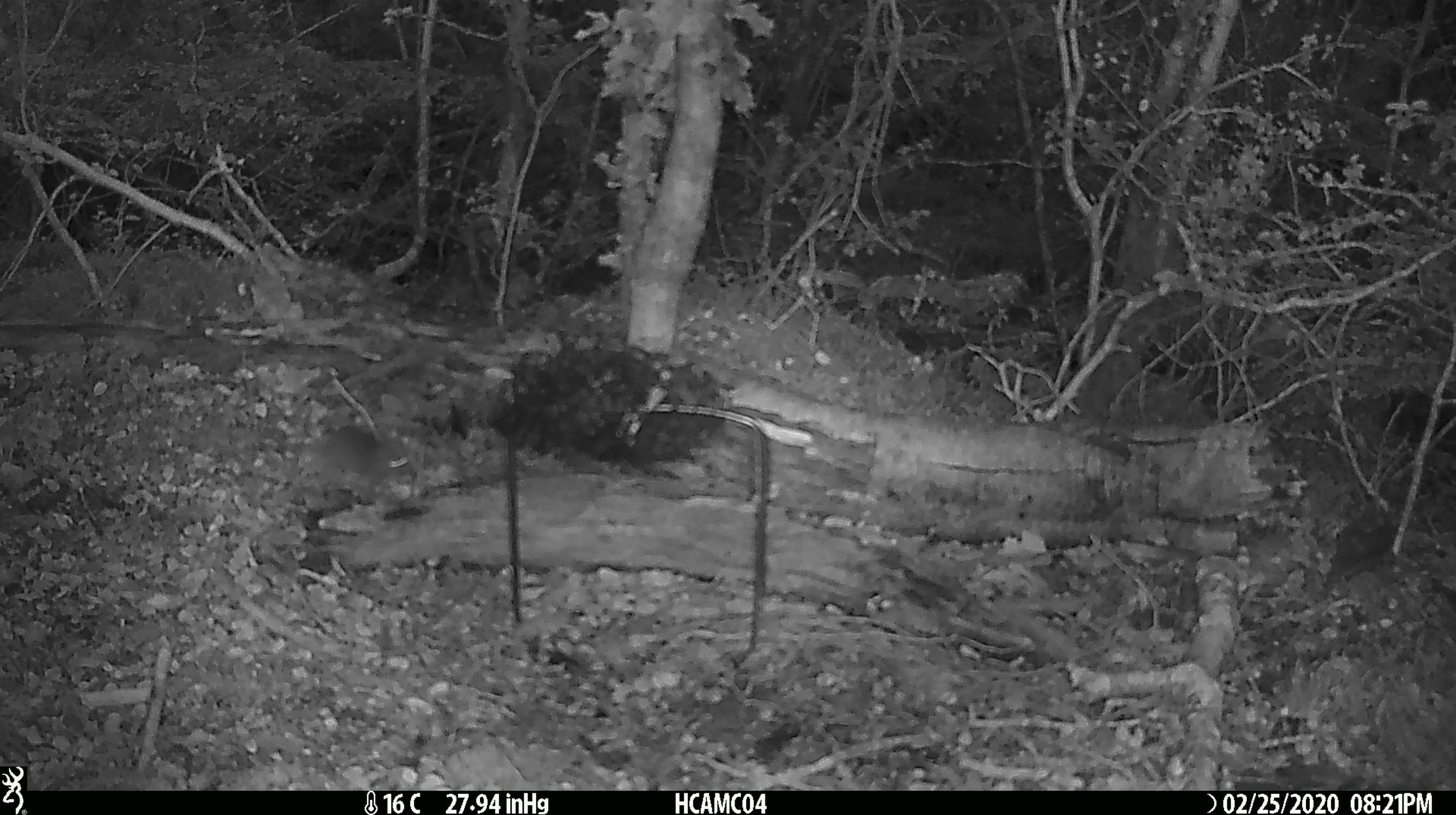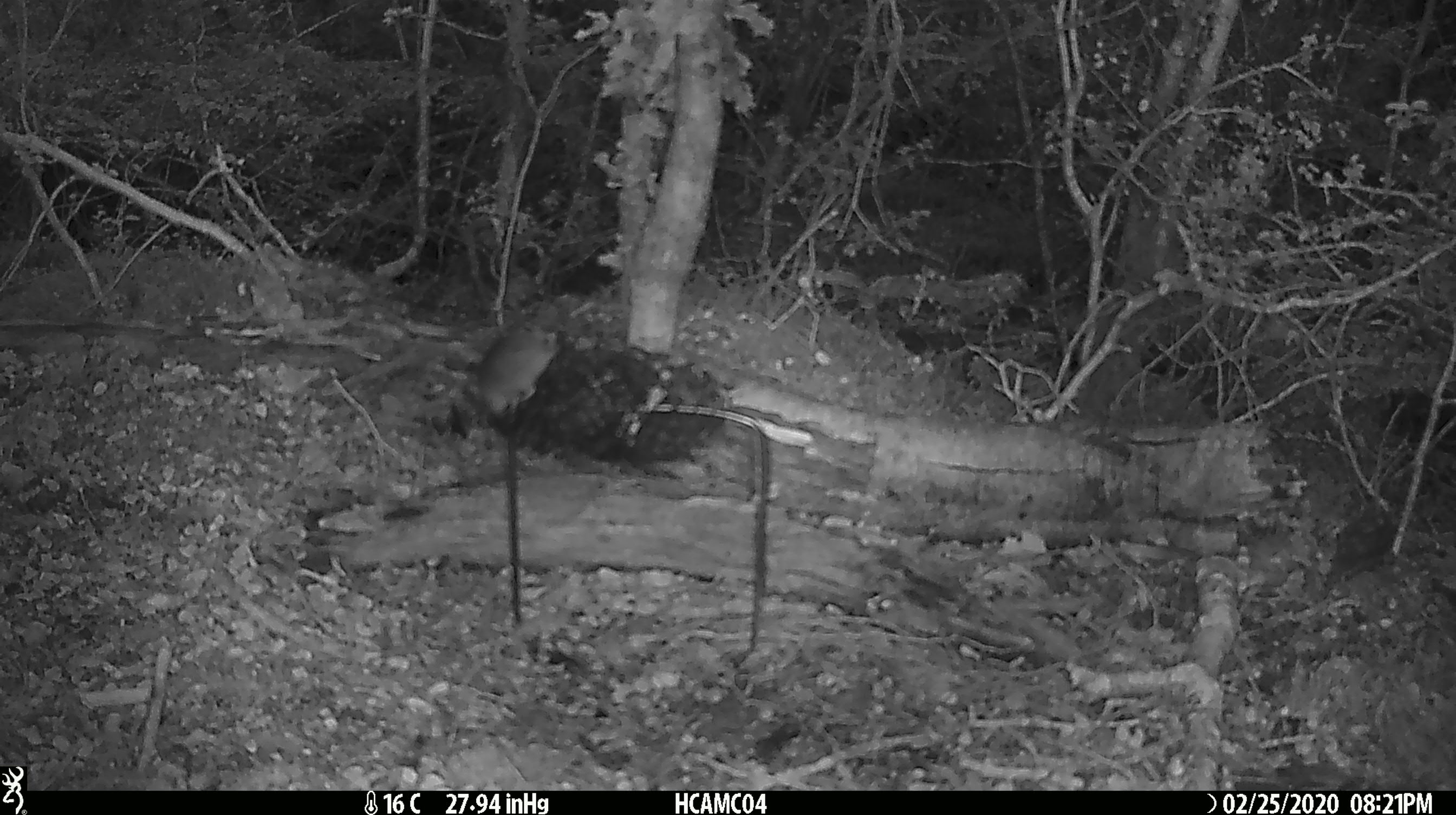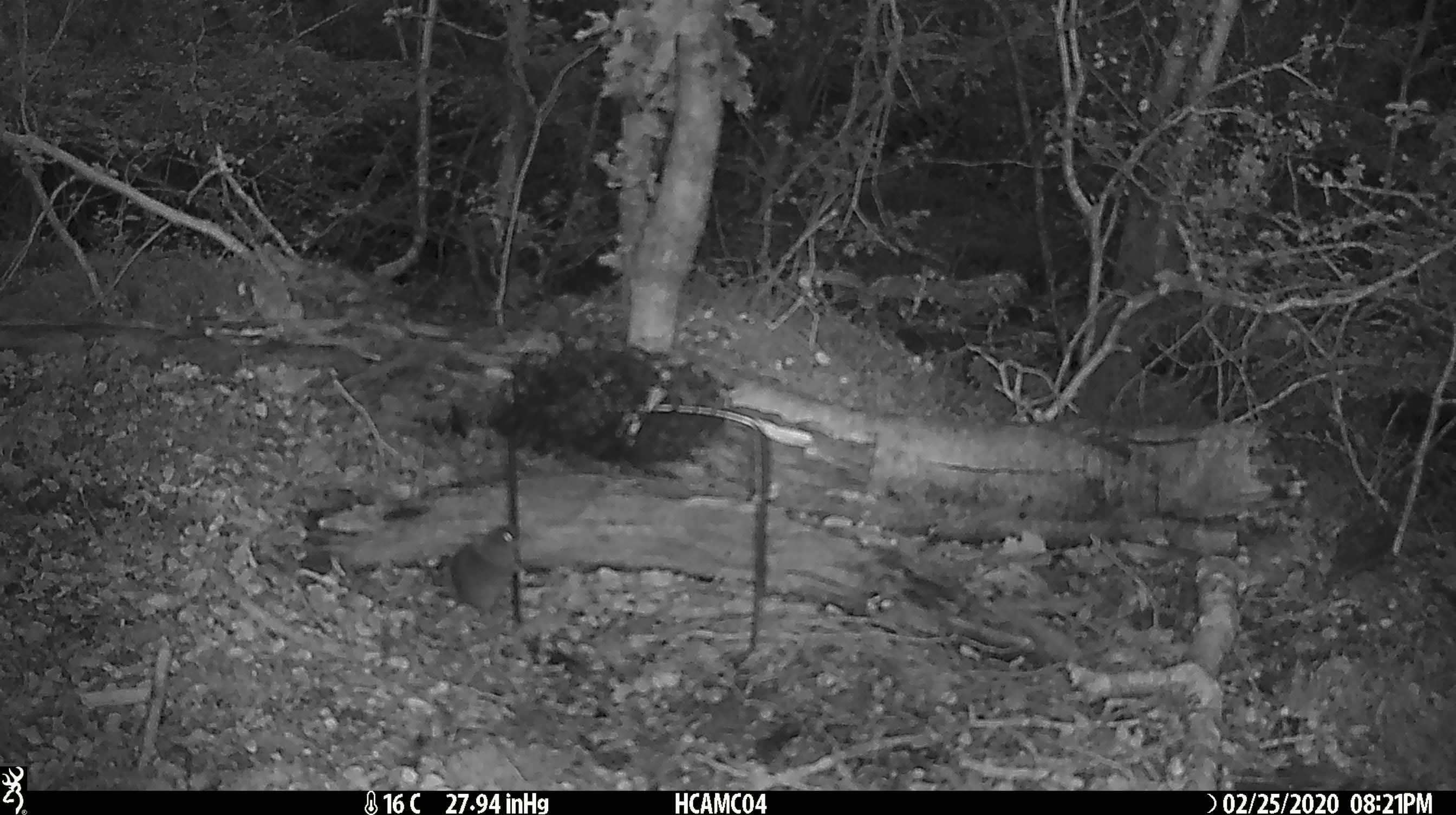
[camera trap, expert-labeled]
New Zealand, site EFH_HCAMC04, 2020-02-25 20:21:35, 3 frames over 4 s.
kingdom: Animalia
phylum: Chordata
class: Mammalia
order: Rodentia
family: Muridae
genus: Mus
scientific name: Mus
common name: mouse